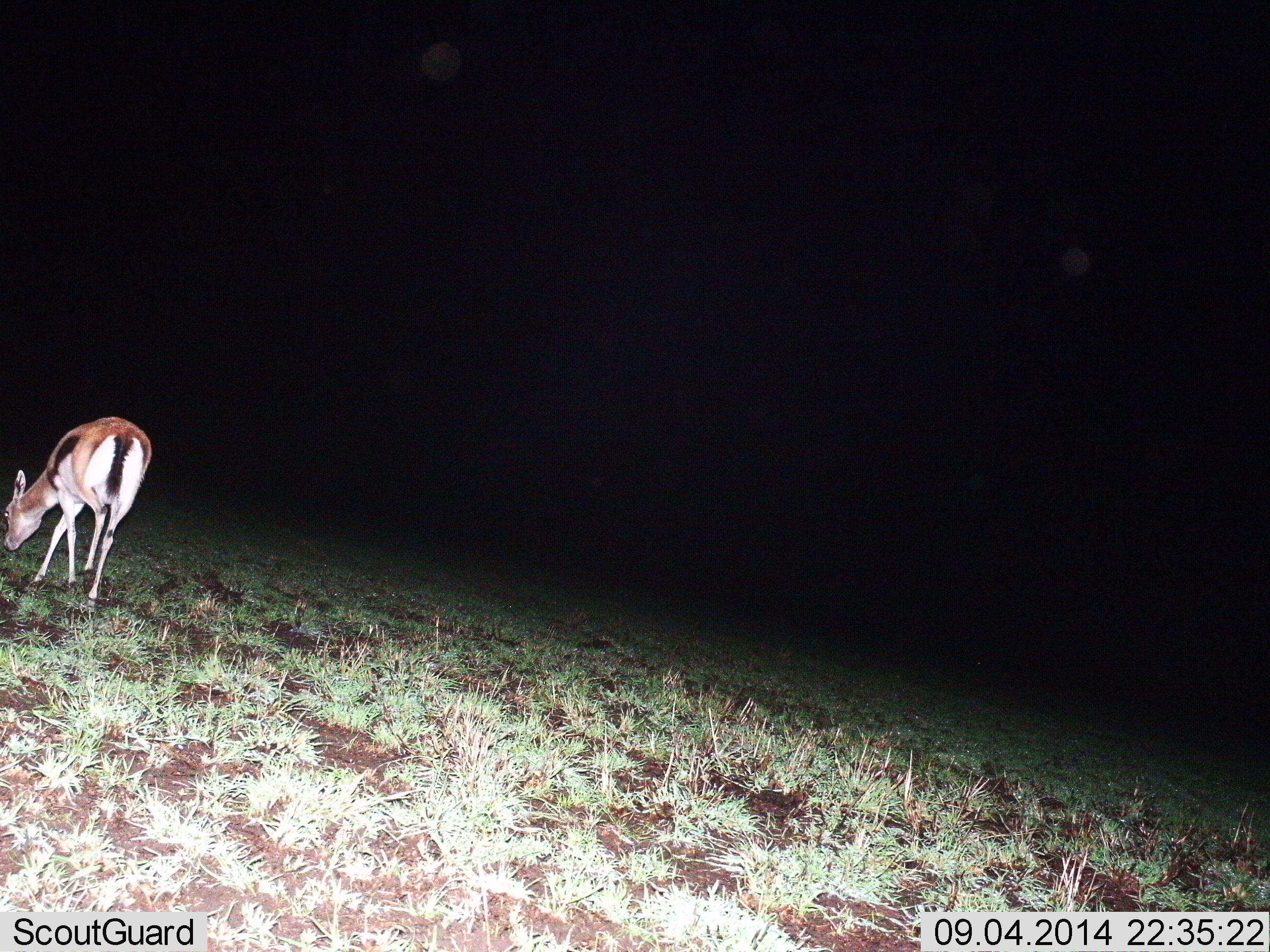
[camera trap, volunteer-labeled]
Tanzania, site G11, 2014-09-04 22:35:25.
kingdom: Animalia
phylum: Chordata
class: Mammalia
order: Artiodactyla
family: Bovidae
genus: Eudorcas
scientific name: Eudorcas thomsonii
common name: thomson's gazelle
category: gazellethomsons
Gazellethomsons (thomson's gazelle) (Eudorcas thomsonii), count 1. Behavior (volunteer vote fractions): standing 10%, resting 0%, moving 10%, interacting 0%. Young present (vote fraction): 10%. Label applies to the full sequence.